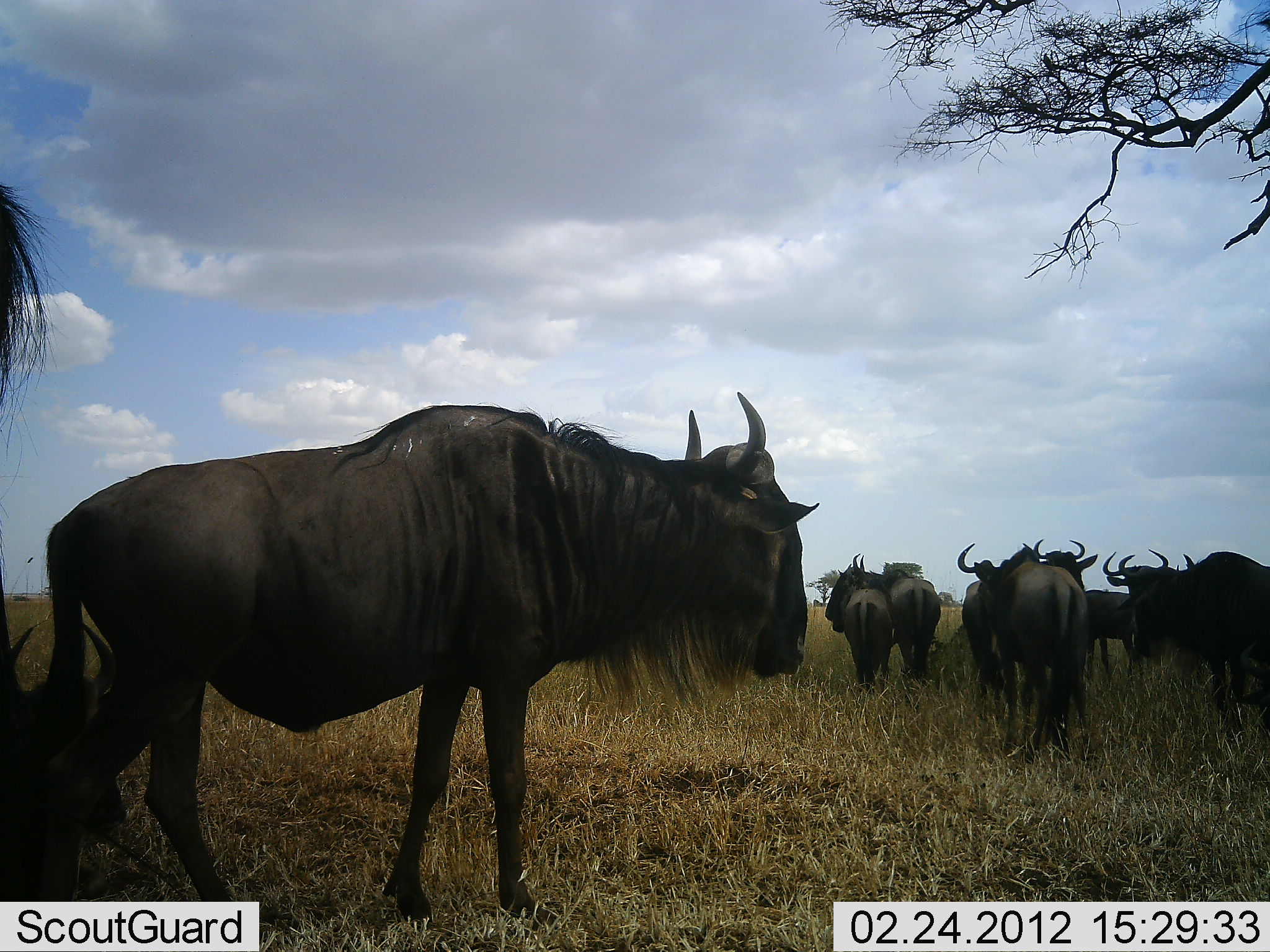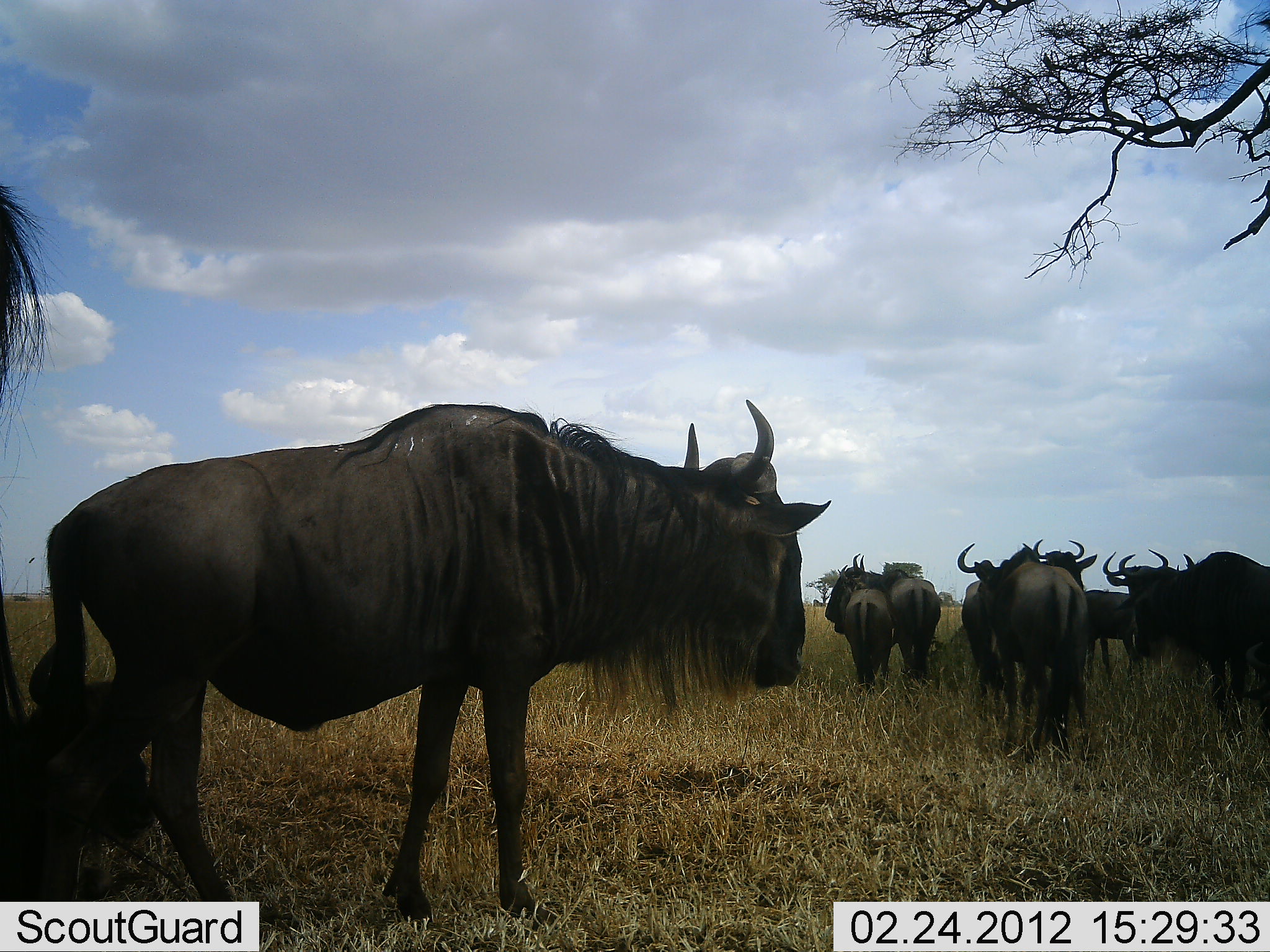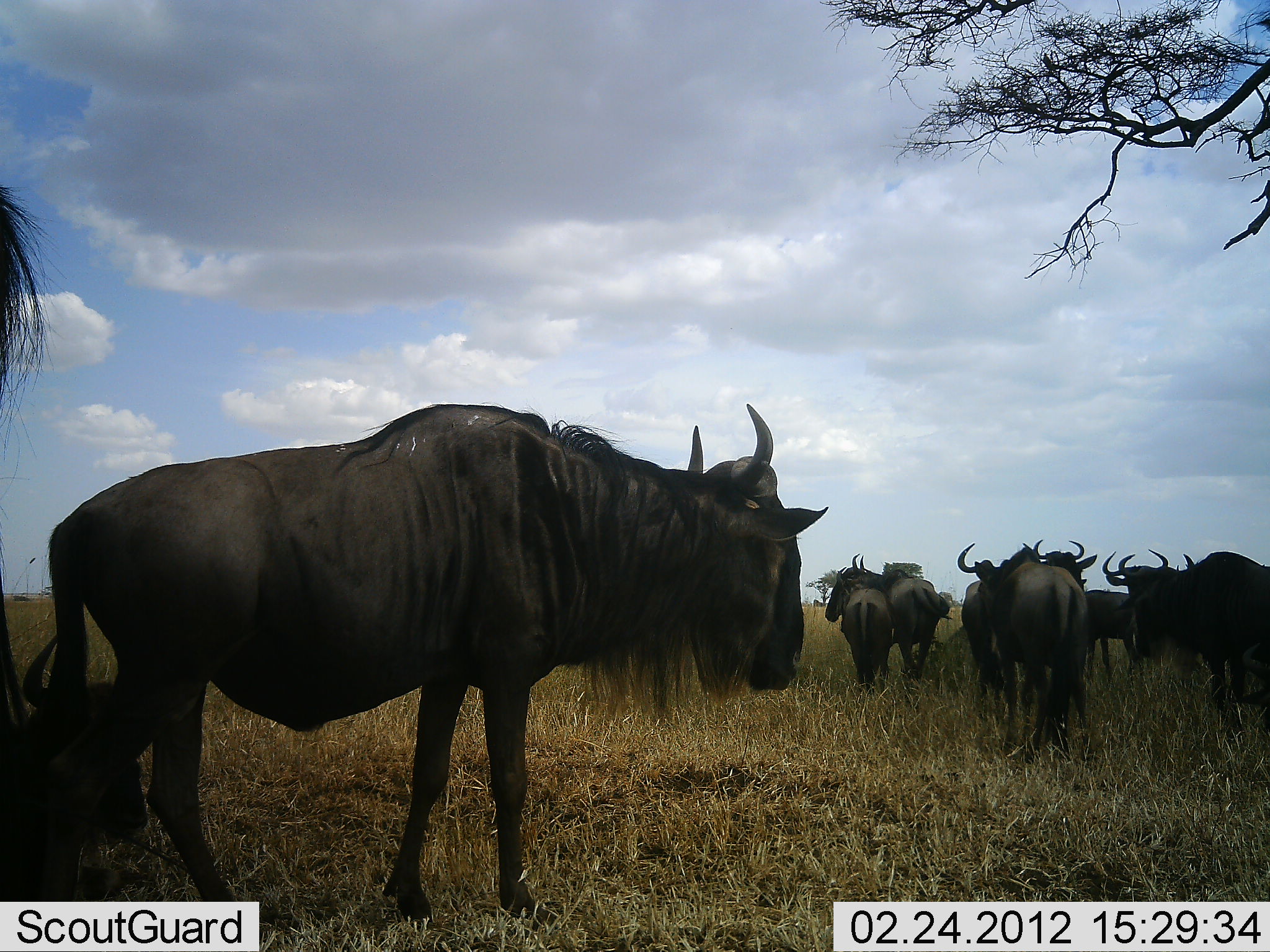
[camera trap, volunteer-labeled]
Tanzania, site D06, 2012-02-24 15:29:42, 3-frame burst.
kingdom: Animalia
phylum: Chordata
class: Mammalia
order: Artiodactyla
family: Bovidae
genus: Connochaetes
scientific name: Connochaetes taurinus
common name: blue wildebeest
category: wildebeest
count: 11-50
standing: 100%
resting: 45%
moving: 9%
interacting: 9%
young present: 9%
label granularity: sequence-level